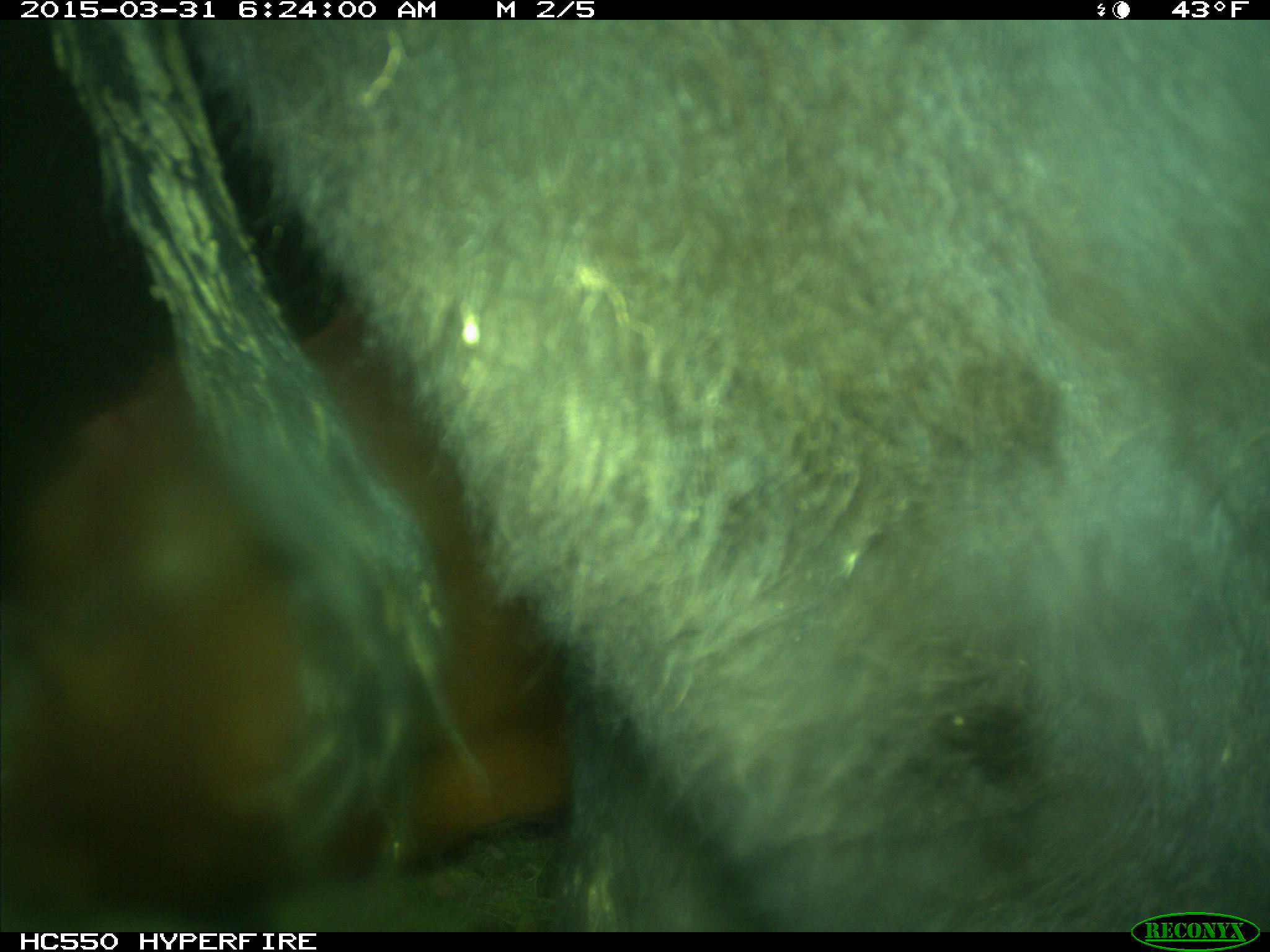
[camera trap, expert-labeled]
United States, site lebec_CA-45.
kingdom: Animalia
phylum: Chordata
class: Mammalia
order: Artiodactyla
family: Bovidae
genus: Bos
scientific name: Bos taurus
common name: domestic cow